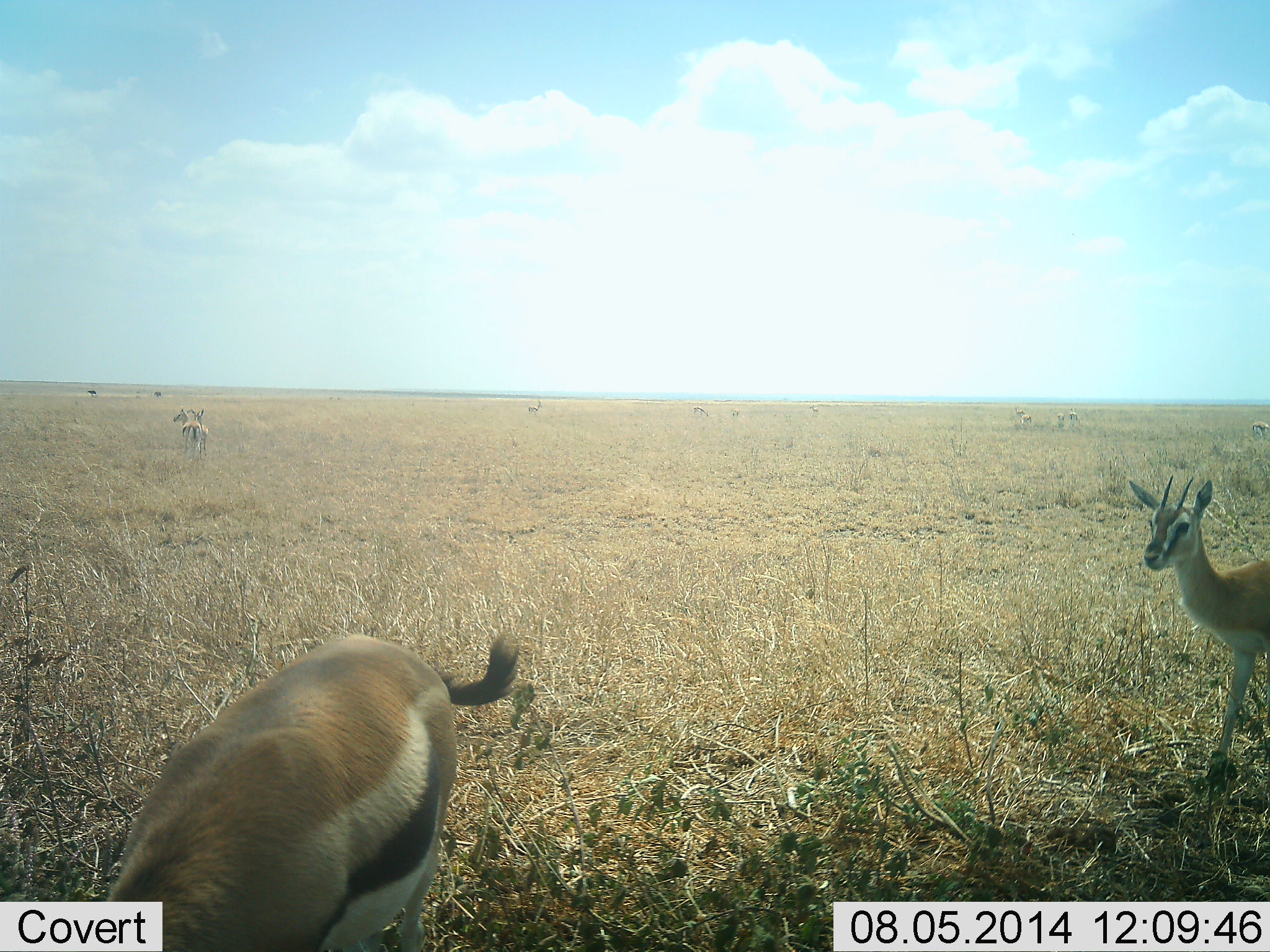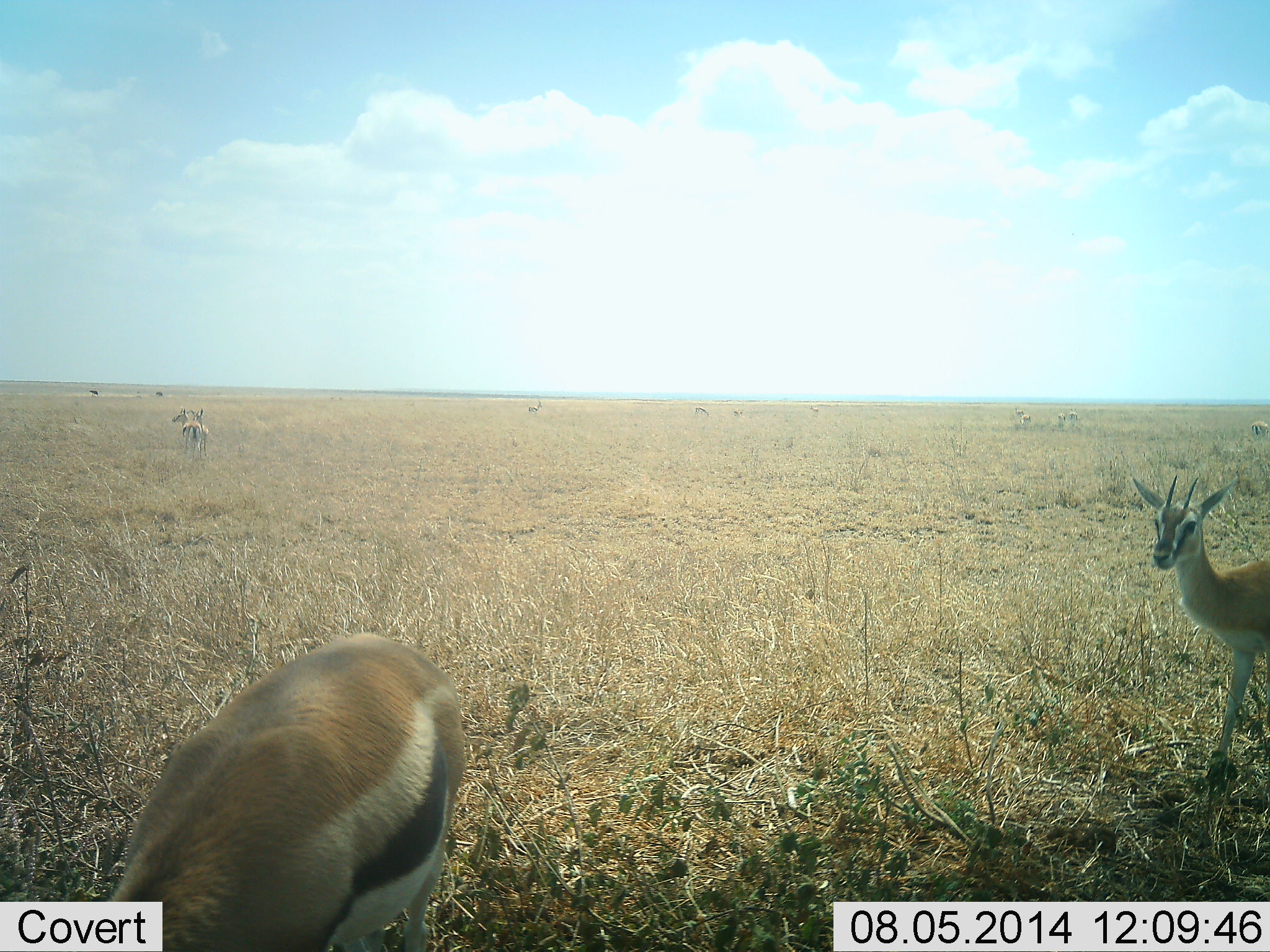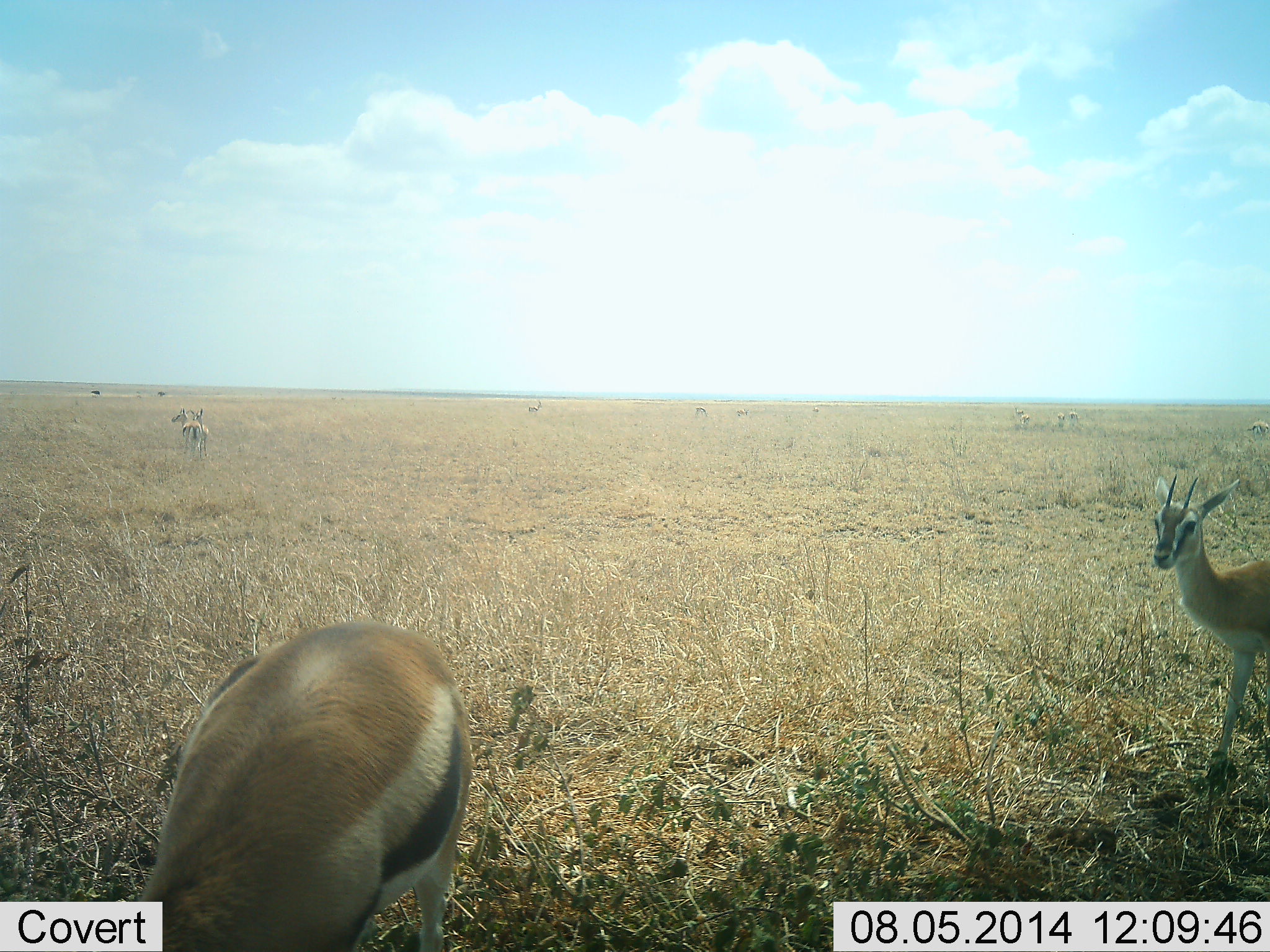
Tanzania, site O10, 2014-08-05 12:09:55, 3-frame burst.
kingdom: Animalia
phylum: Chordata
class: Mammalia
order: Artiodactyla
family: Bovidae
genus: Eudorcas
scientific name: Eudorcas thomsonii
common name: thomson's gazelle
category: gazellethomsons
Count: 11-50.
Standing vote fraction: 91%.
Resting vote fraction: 0%.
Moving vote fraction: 27%.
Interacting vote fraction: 0%.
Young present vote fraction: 0%.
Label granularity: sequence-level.